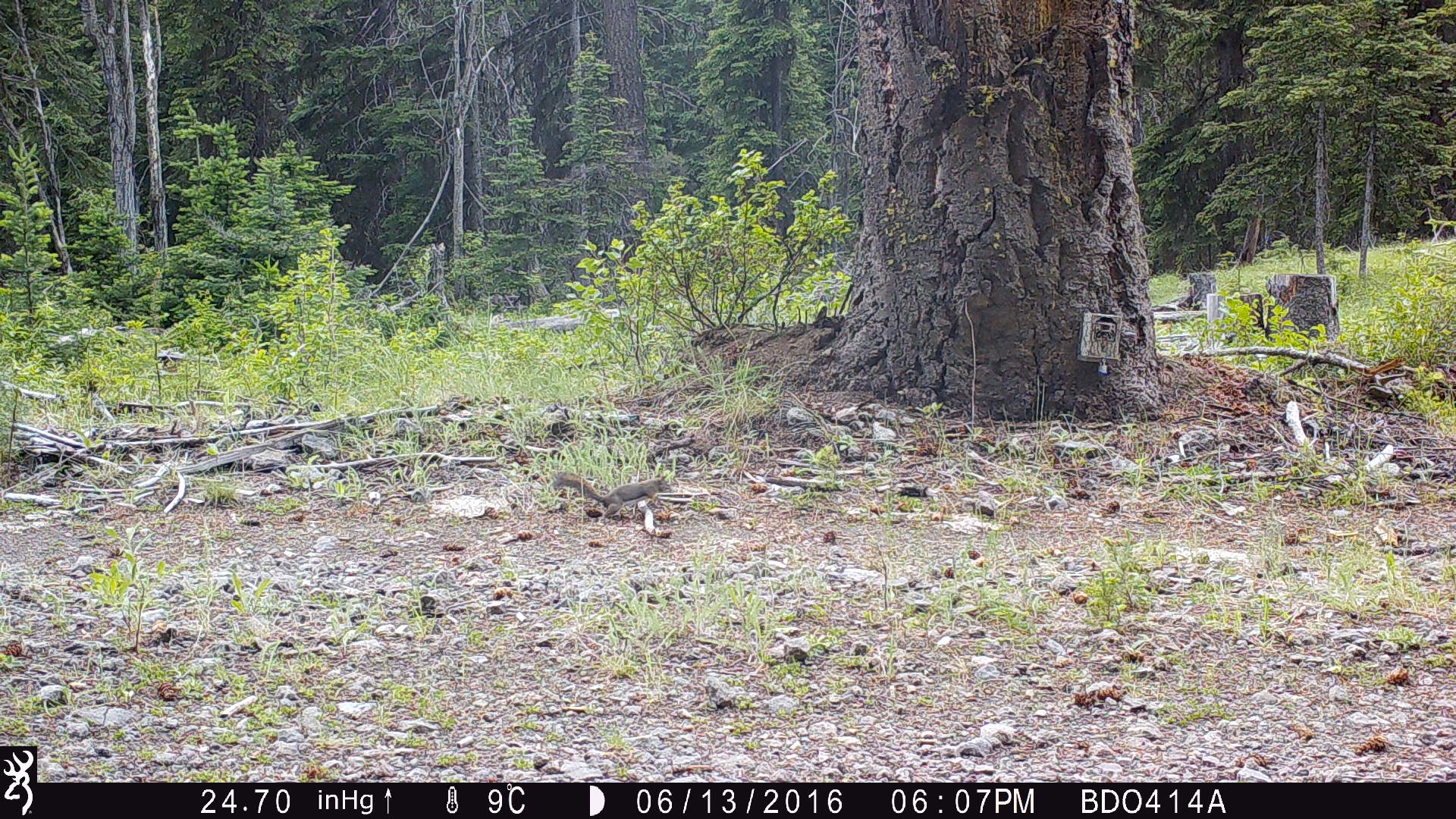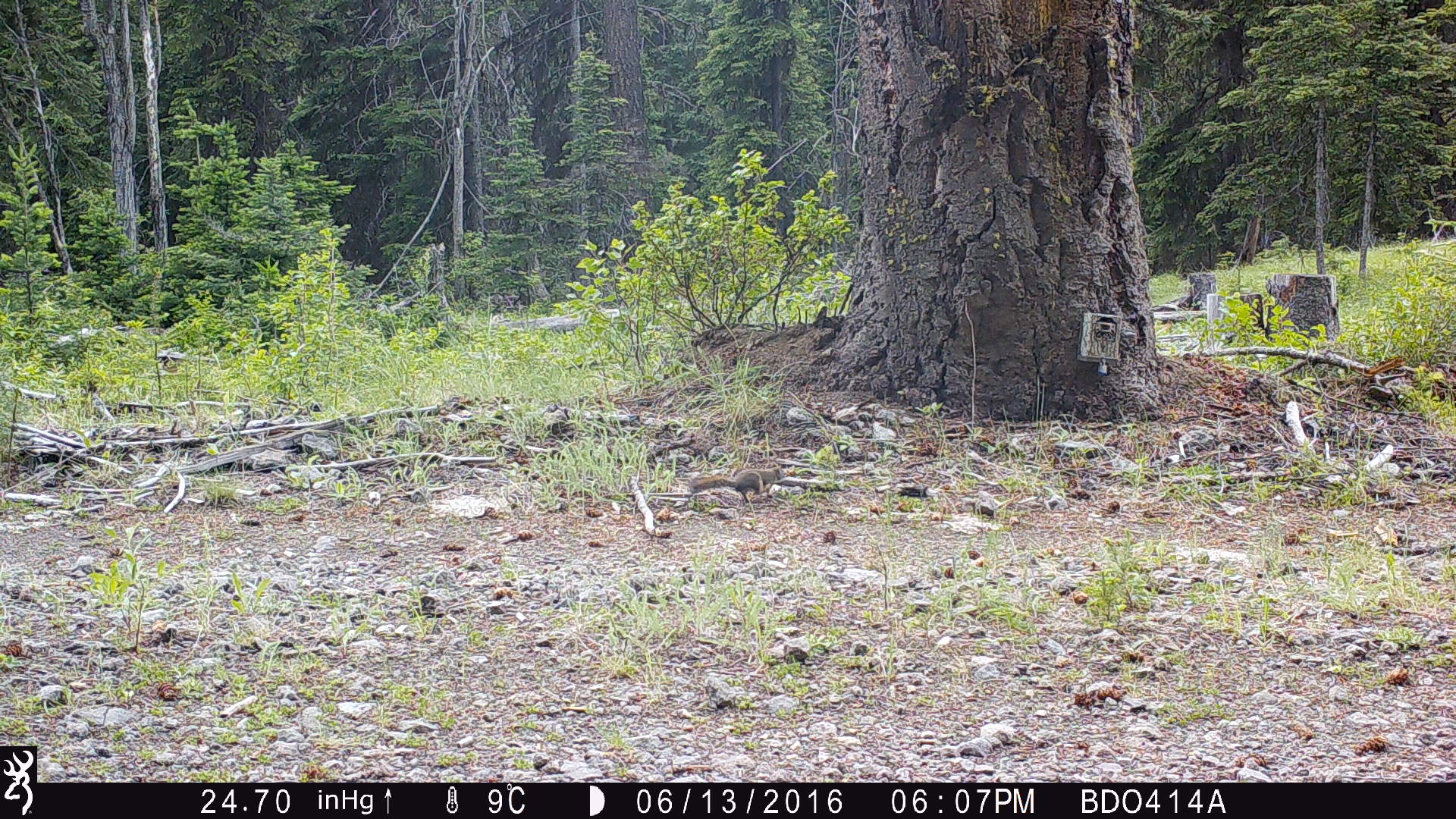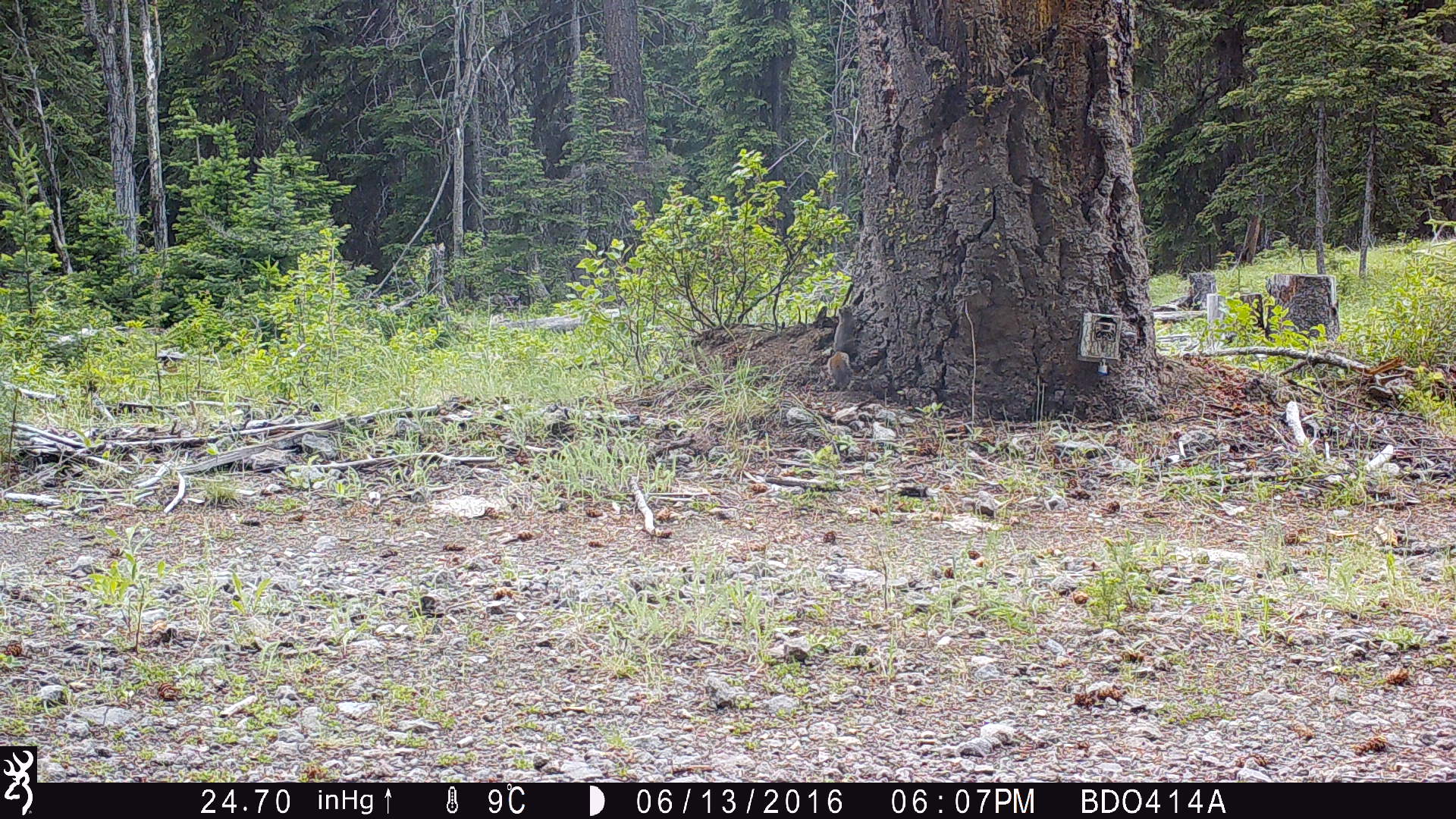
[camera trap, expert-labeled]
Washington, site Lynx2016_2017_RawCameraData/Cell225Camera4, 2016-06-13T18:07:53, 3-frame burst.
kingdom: Animalia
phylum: Chordata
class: Mammalia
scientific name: Mammalia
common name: small mammal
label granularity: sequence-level